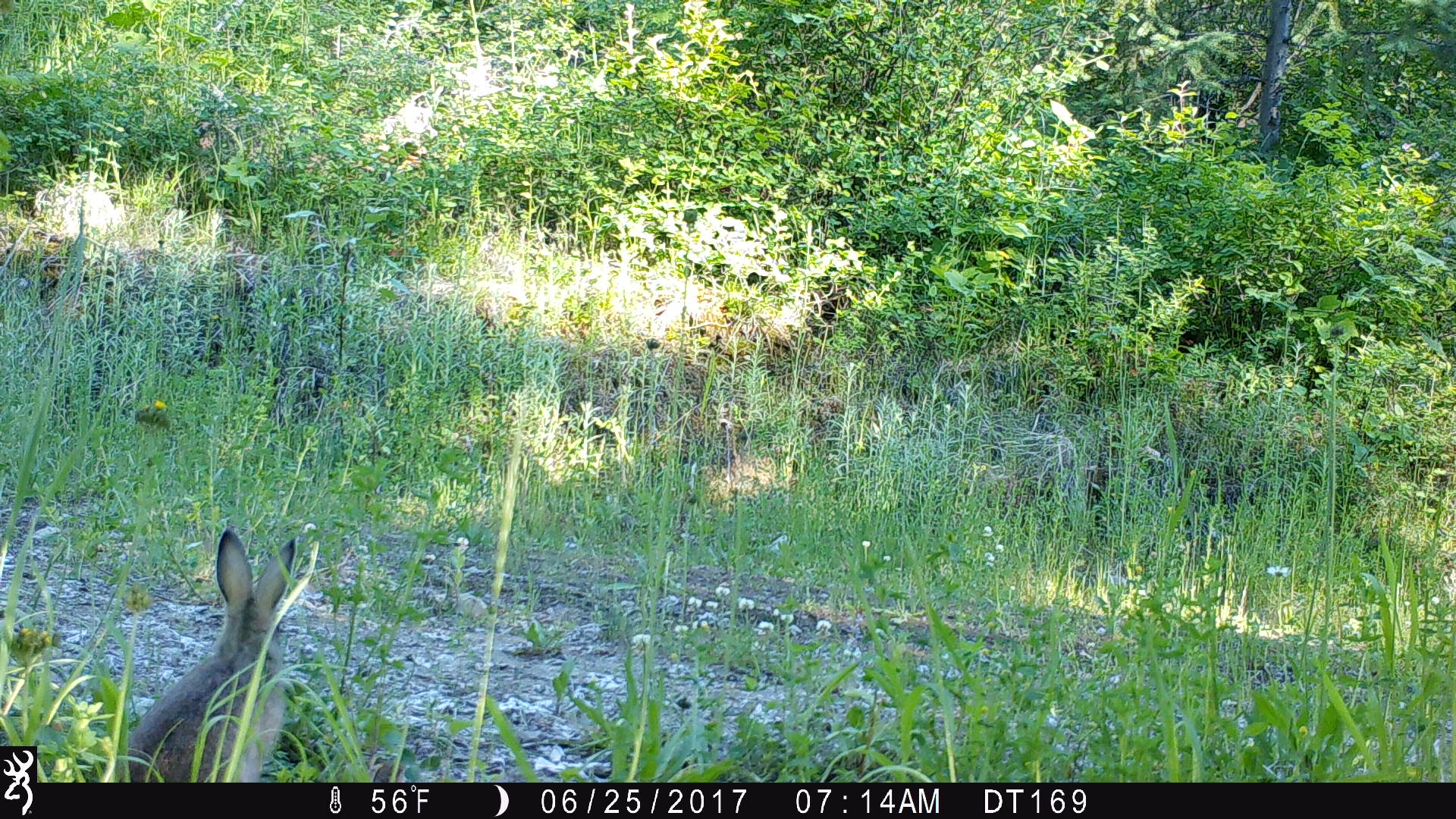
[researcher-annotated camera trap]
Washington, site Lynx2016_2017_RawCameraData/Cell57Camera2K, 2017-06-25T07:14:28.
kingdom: Animalia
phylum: Chordata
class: Mammalia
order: Lagomorpha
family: Leporidae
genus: Lepus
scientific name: Lepus americanus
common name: snowshoe hare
Lepus americanus (snowshoe hare). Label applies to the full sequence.